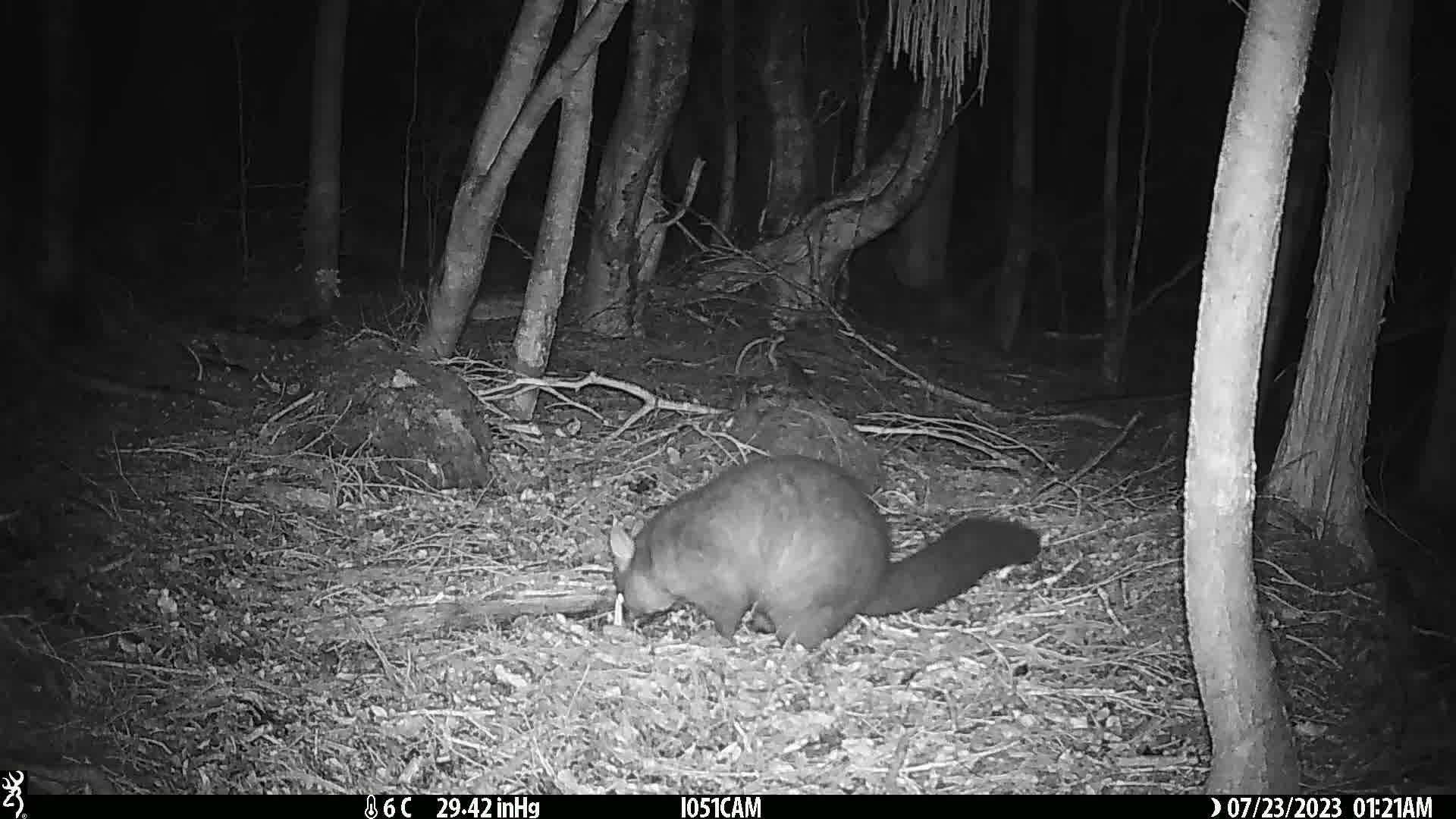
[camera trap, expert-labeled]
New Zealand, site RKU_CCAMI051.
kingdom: Animalia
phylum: Chordata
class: Mammalia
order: Diprotodontia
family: Phalangeridae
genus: Trichosurus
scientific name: Trichosurus vulpecula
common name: common brushtail possum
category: possum